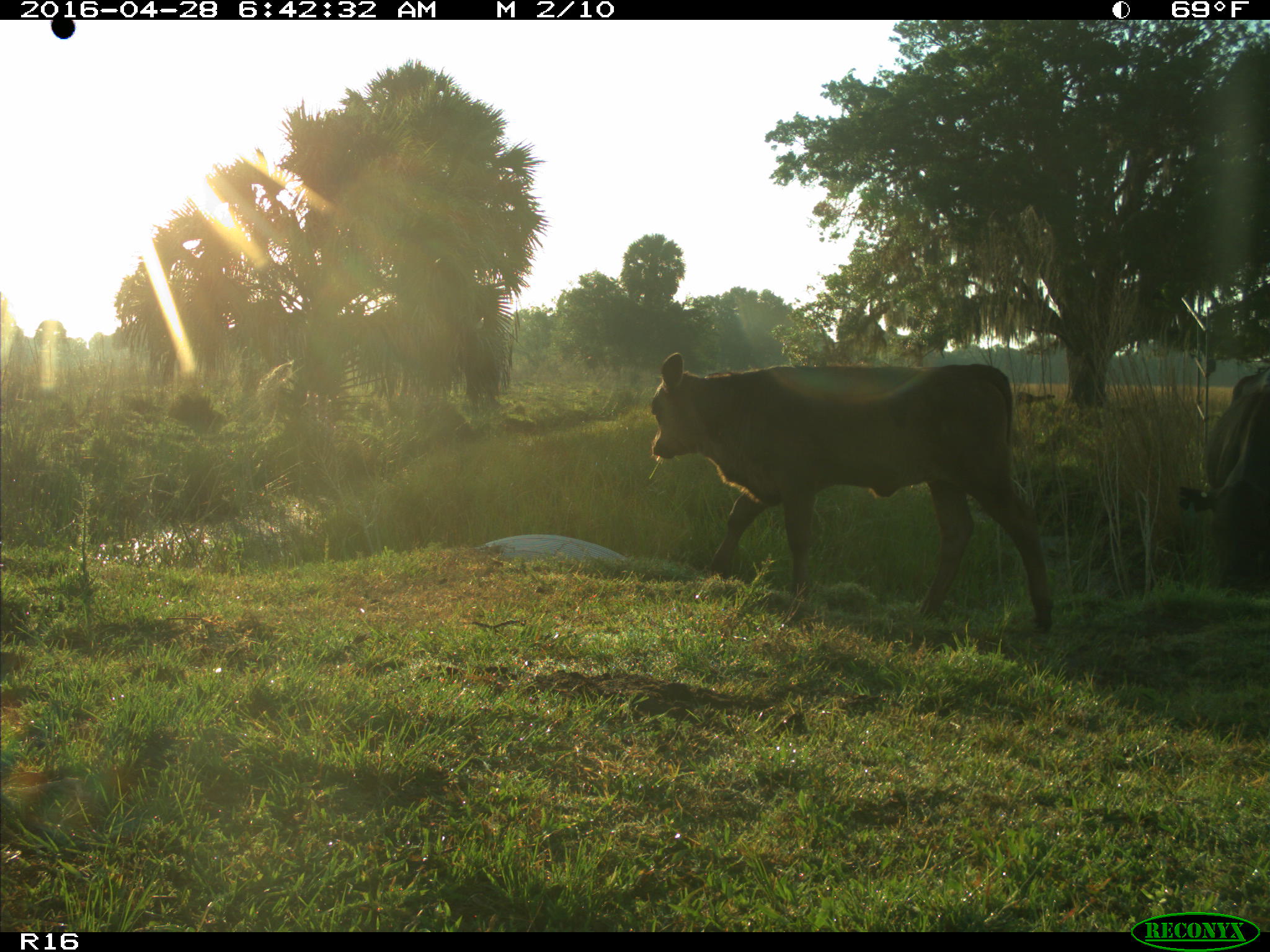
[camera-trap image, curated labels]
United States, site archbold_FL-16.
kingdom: Animalia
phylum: Chordata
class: Mammalia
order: Artiodactyla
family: Bovidae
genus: Bos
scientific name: Bos taurus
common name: domestic cow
Bos taurus (domestic cow).